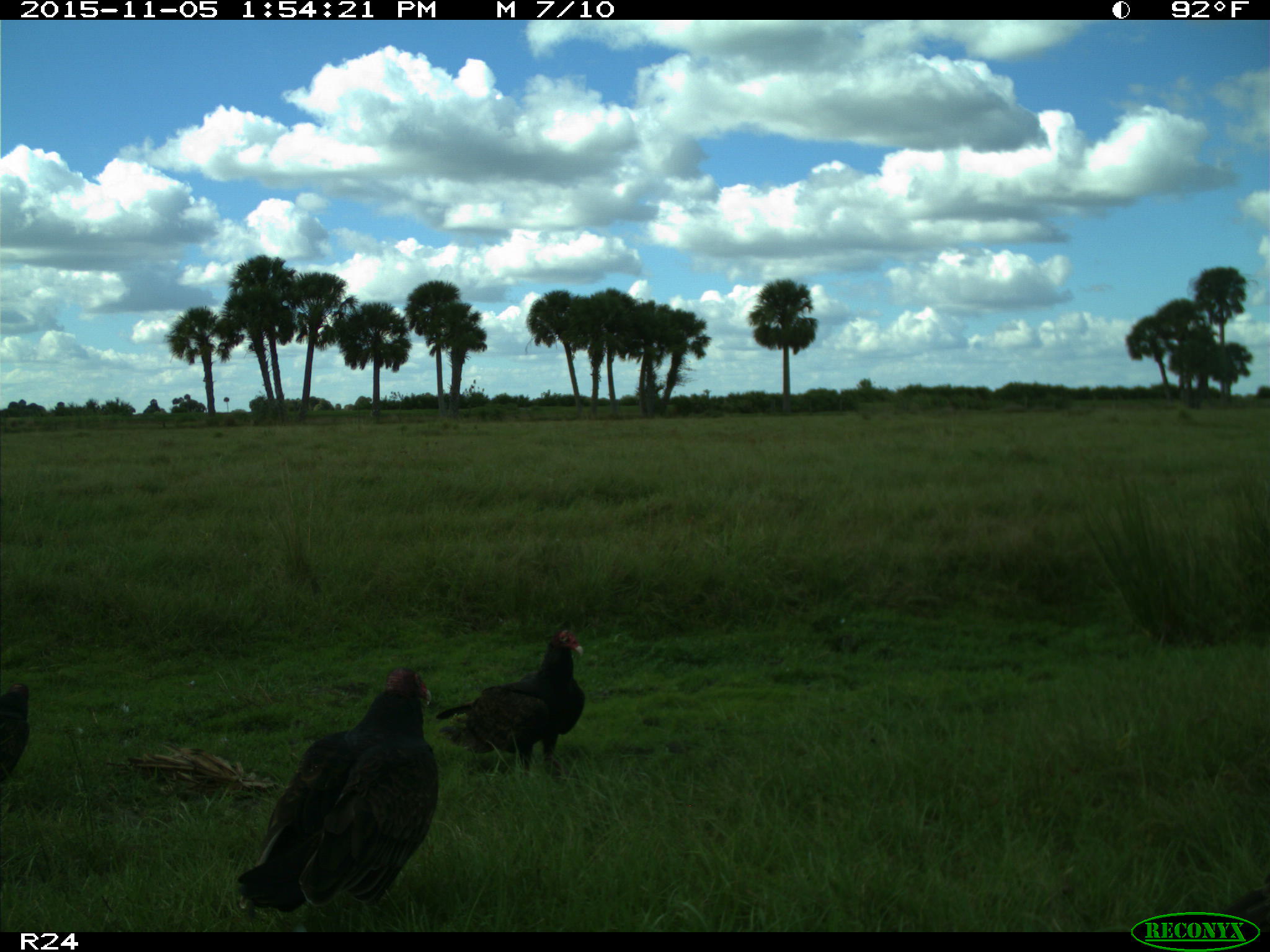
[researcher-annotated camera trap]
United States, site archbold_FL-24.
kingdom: Animalia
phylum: Chordata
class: Aves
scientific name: Aves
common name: birds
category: unidentified bird